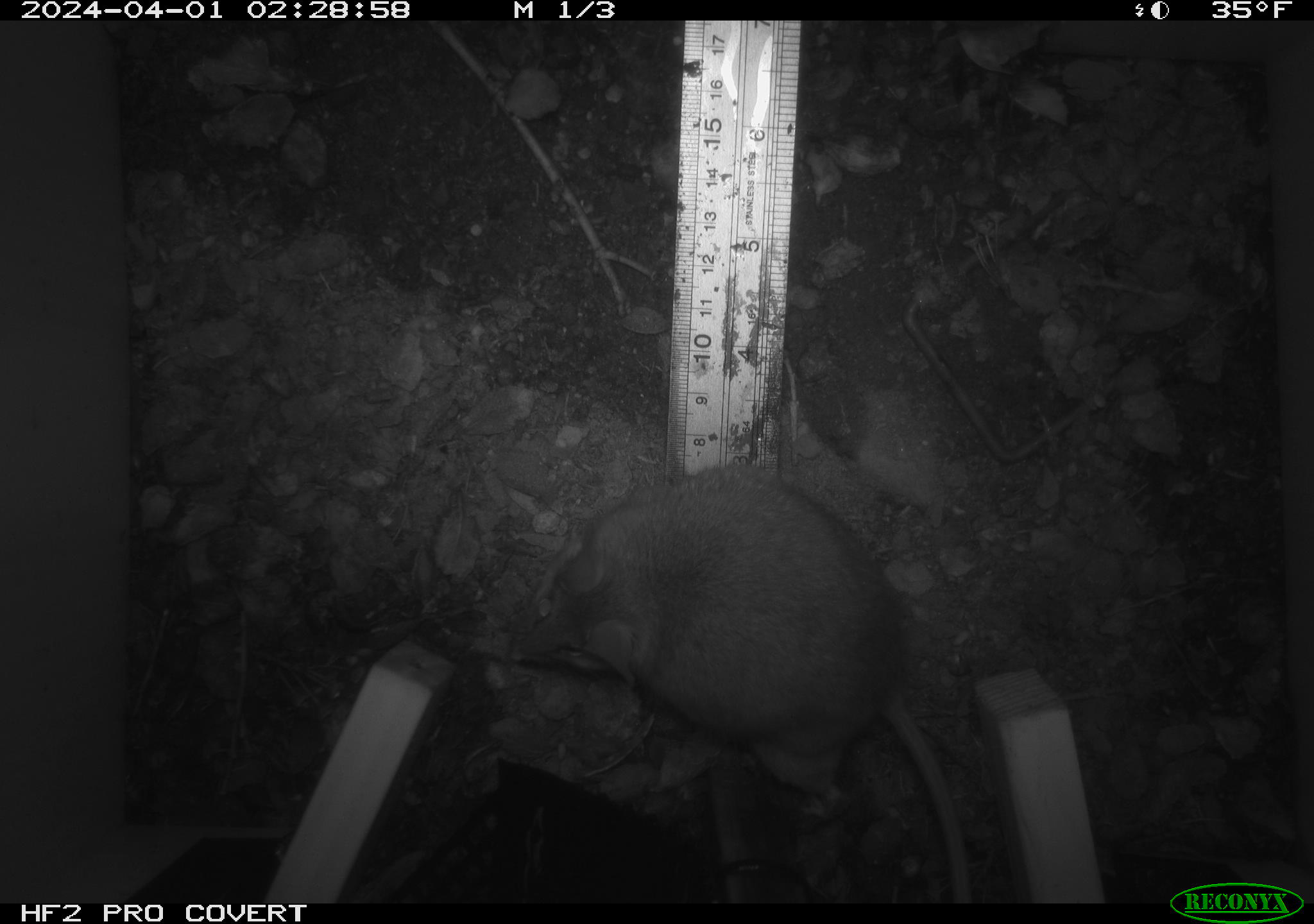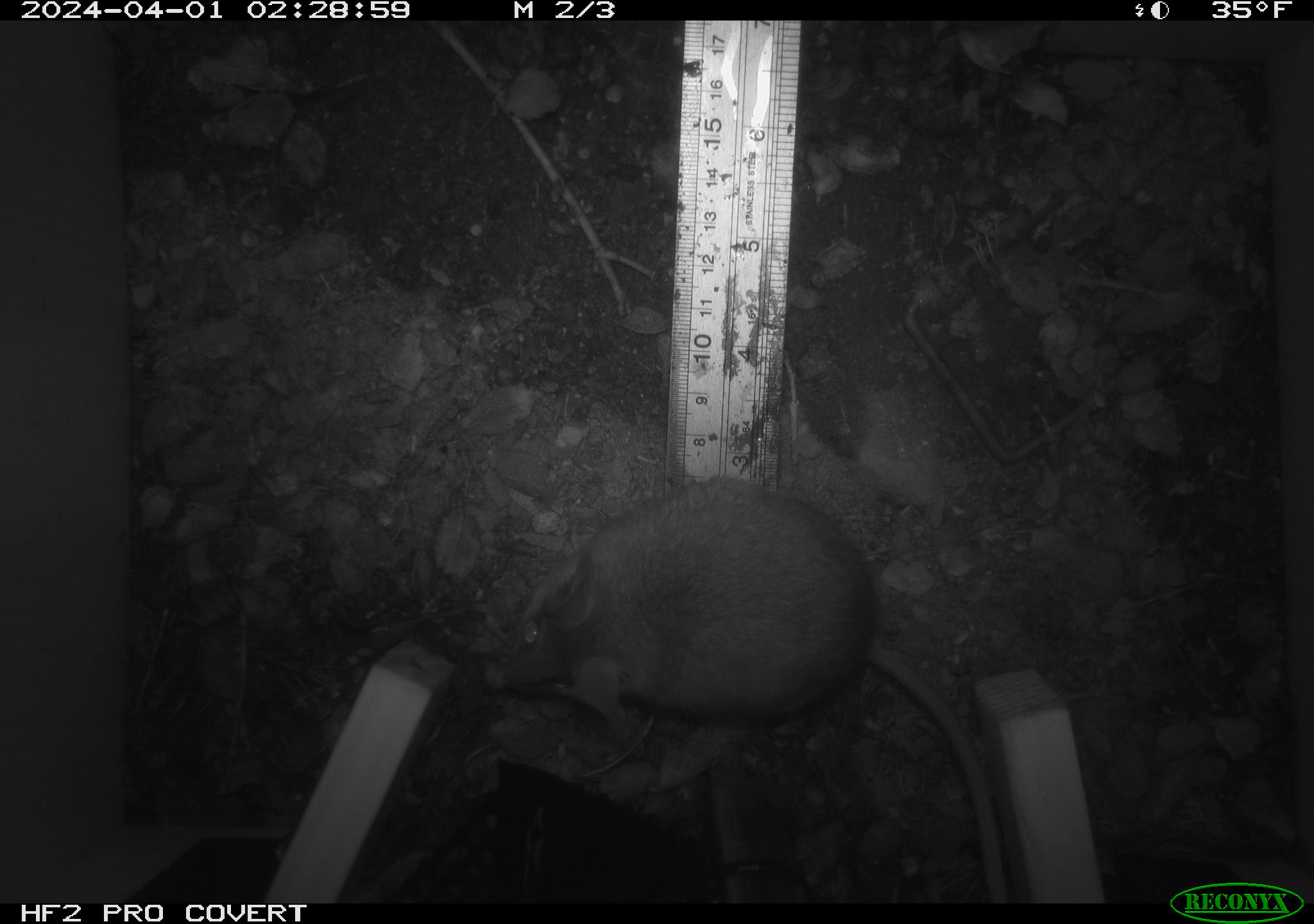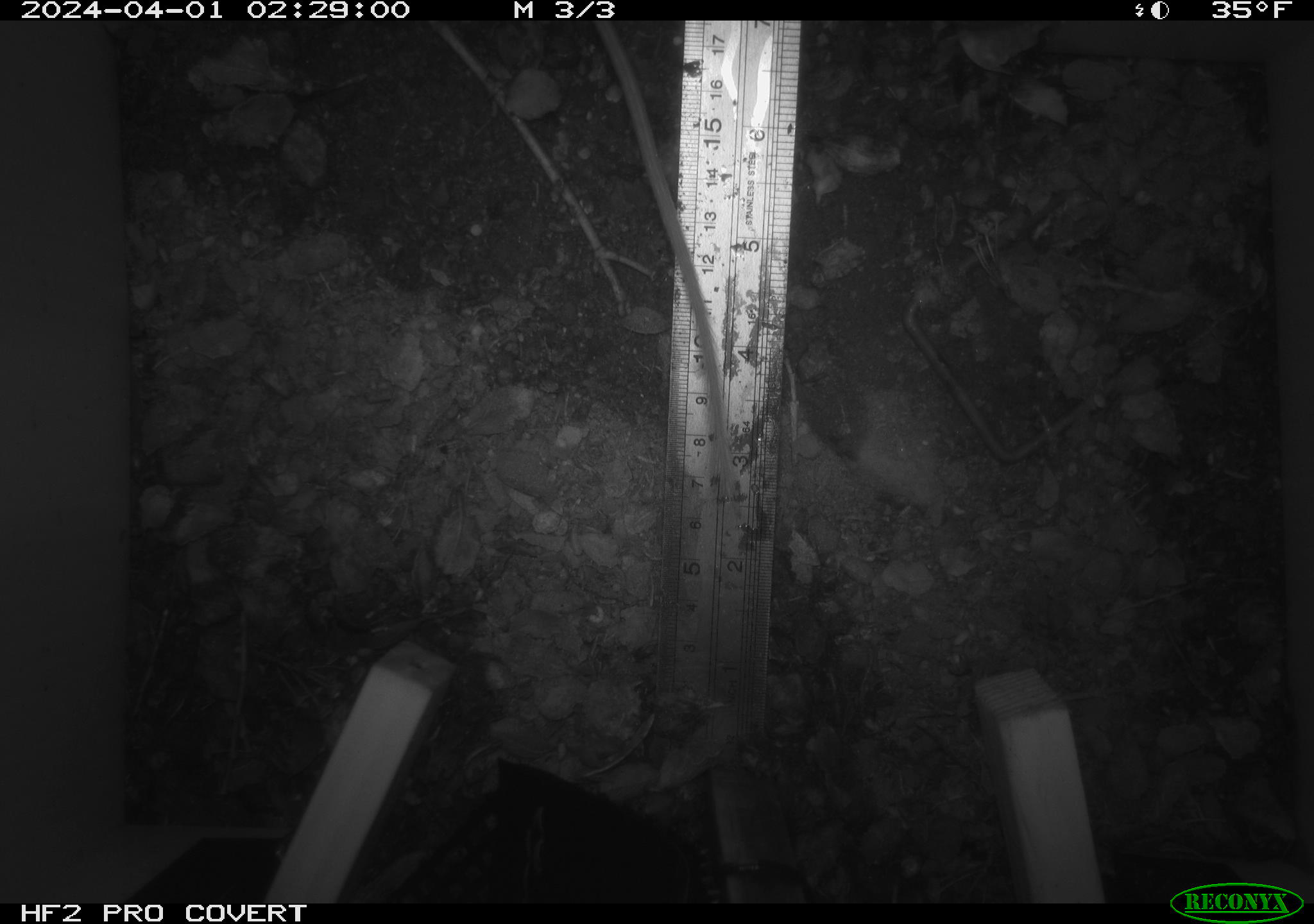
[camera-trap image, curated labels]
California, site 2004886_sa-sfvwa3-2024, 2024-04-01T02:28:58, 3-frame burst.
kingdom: Animalia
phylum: Chordata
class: Mammalia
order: Rodentia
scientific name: Rodentia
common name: mouse species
Mouse species (Rodentia).